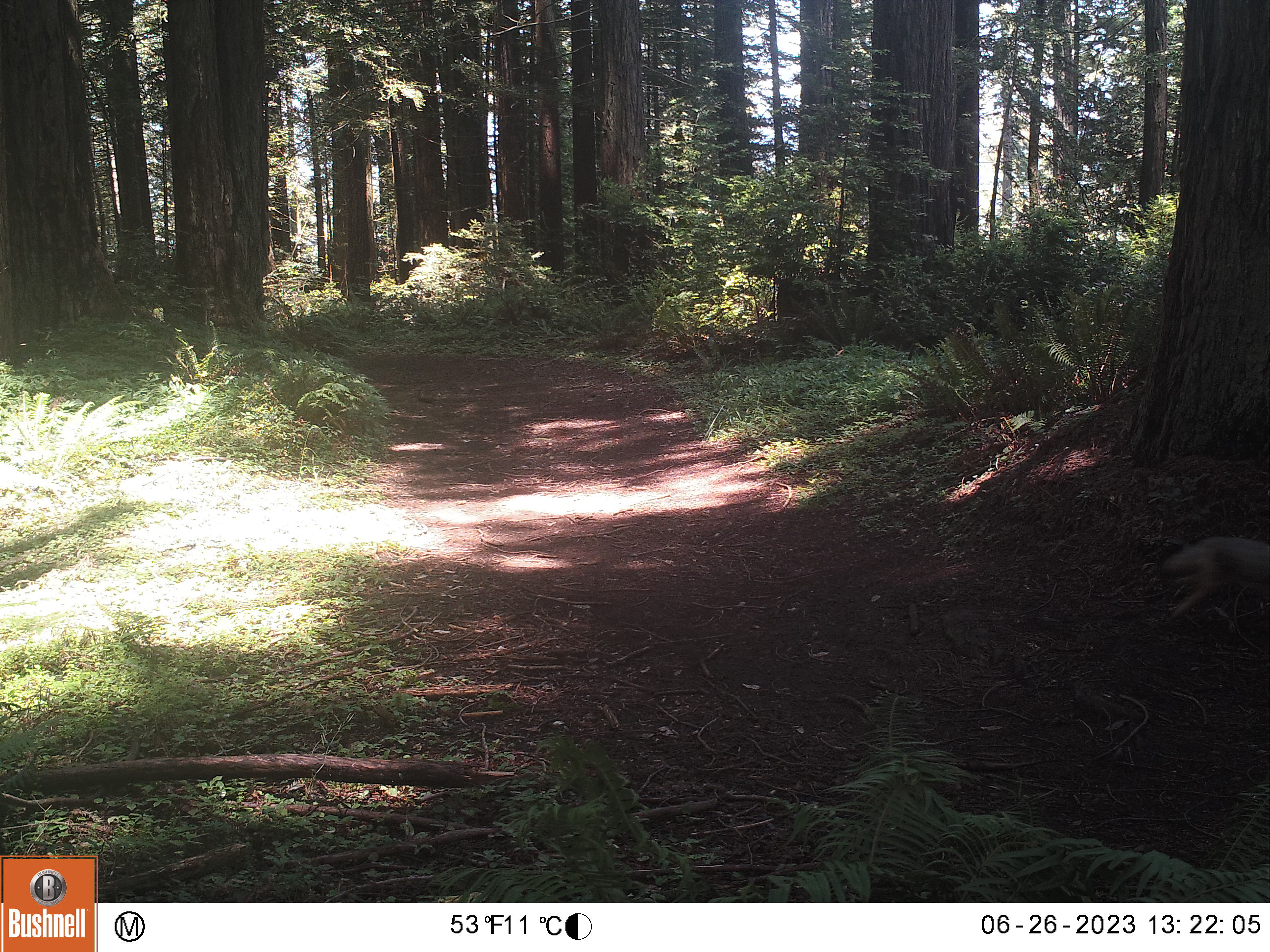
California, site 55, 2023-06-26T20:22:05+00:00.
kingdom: Animalia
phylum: Chordata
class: Mammalia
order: Carnivora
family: Canidae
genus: Canis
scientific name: Canis latrans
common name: coyote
Coyote (Canis latrans).